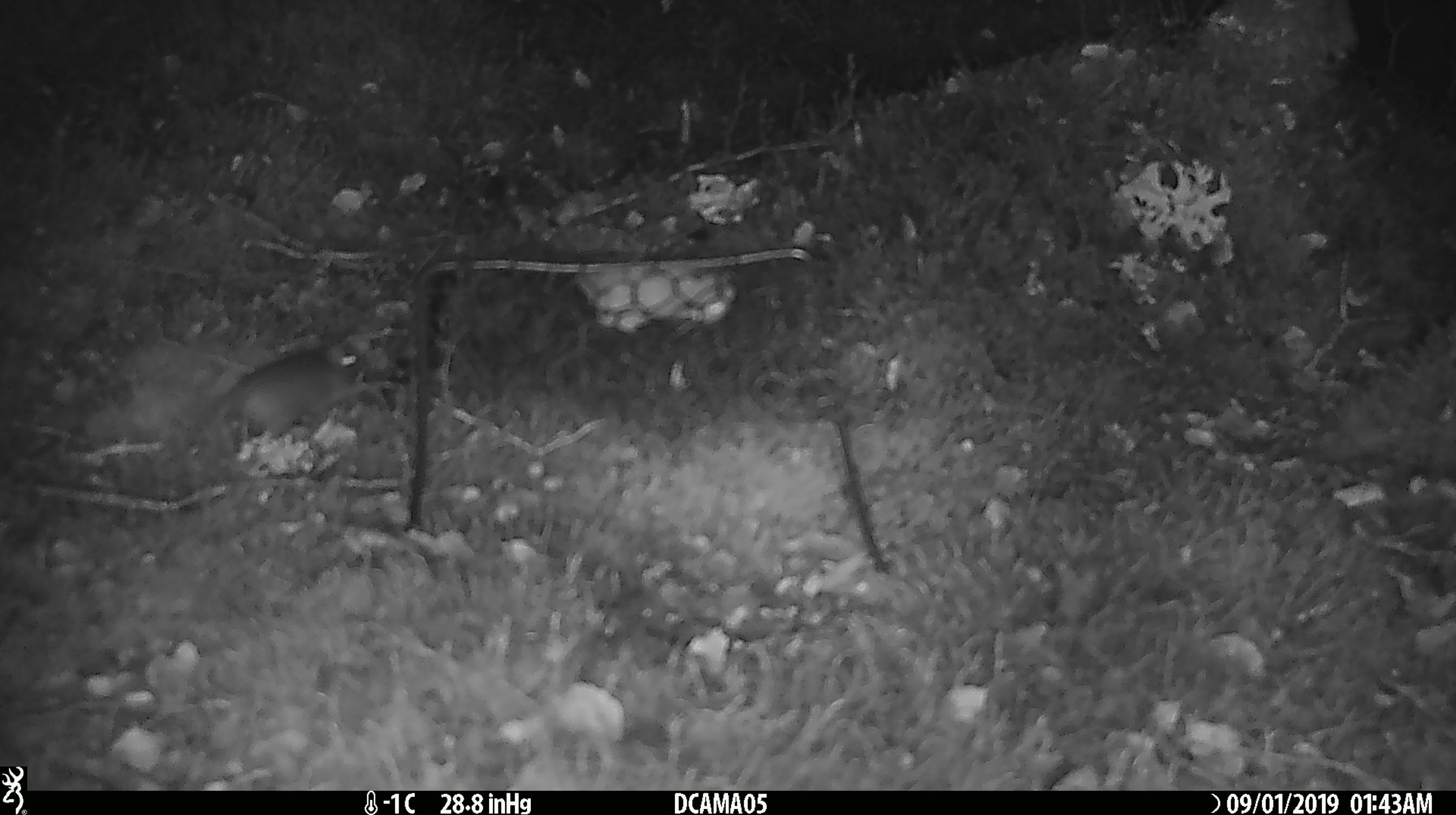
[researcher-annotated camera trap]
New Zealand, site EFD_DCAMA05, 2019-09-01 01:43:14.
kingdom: Animalia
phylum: Chordata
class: Mammalia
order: Rodentia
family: Muridae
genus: Mus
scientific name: Mus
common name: mouse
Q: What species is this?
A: Mouse (Mus).